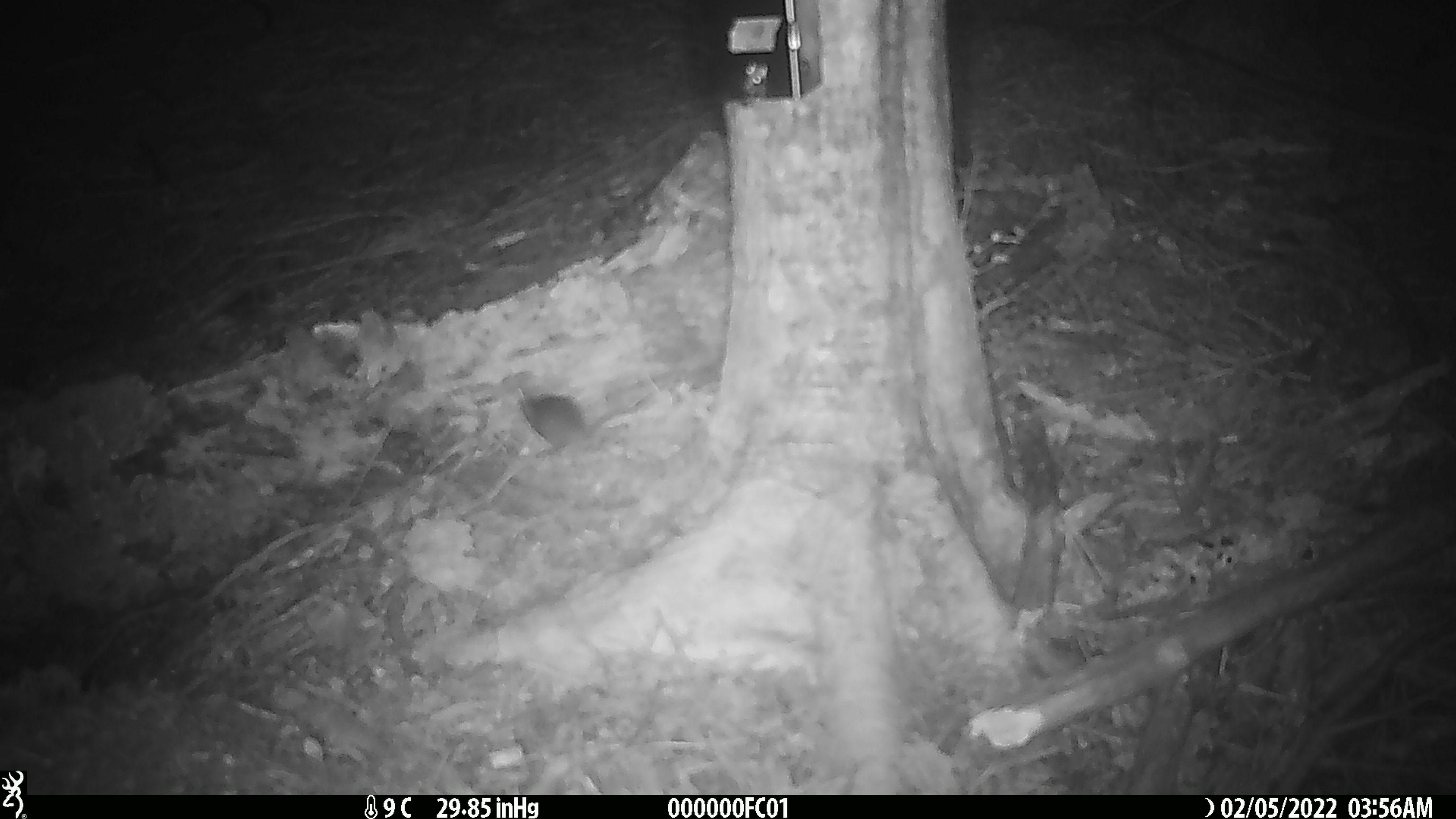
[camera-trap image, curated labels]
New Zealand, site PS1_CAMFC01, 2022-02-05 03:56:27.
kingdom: Animalia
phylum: Chordata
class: Mammalia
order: Rodentia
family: Muridae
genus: Mus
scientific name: Mus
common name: mouse